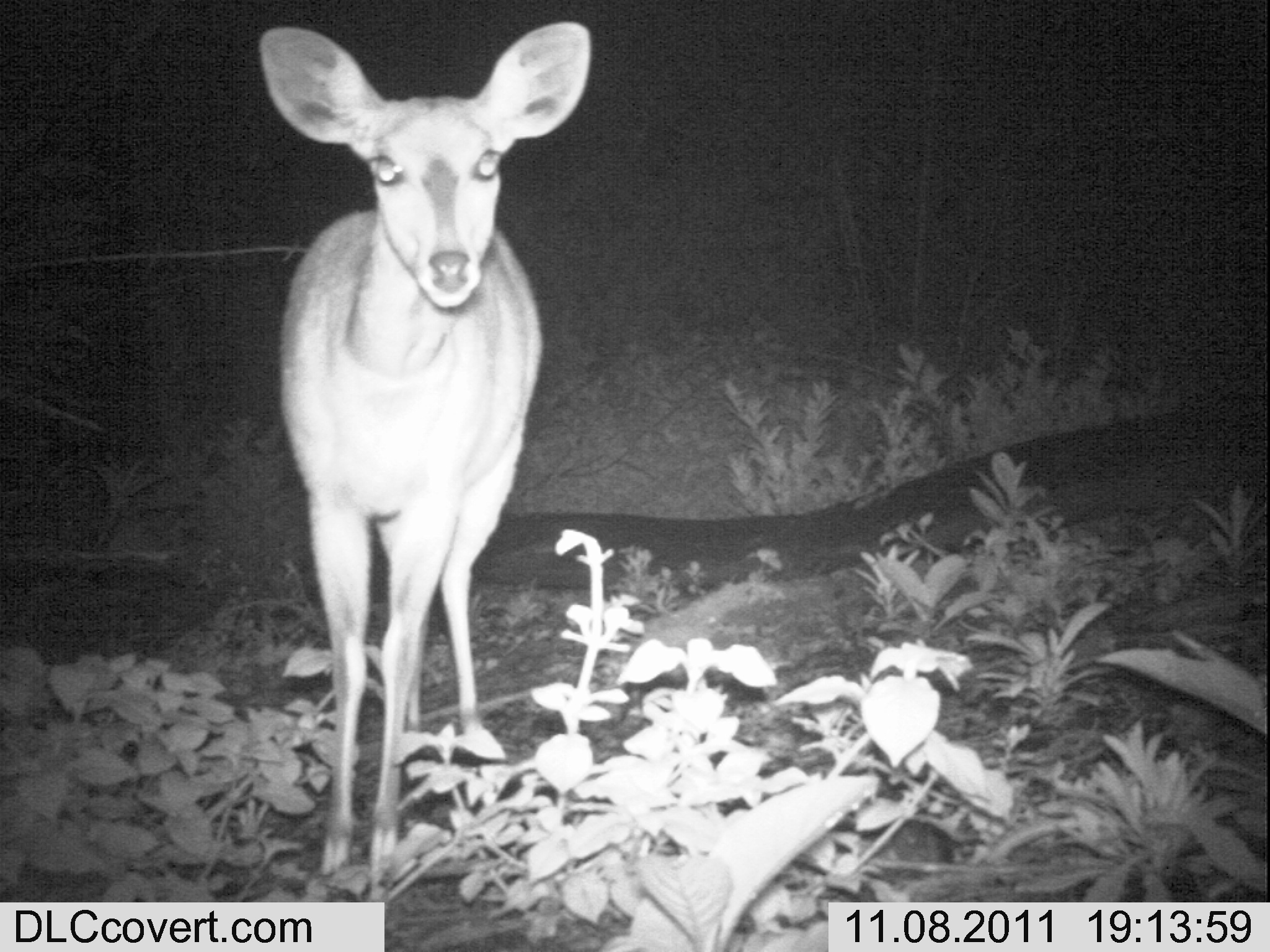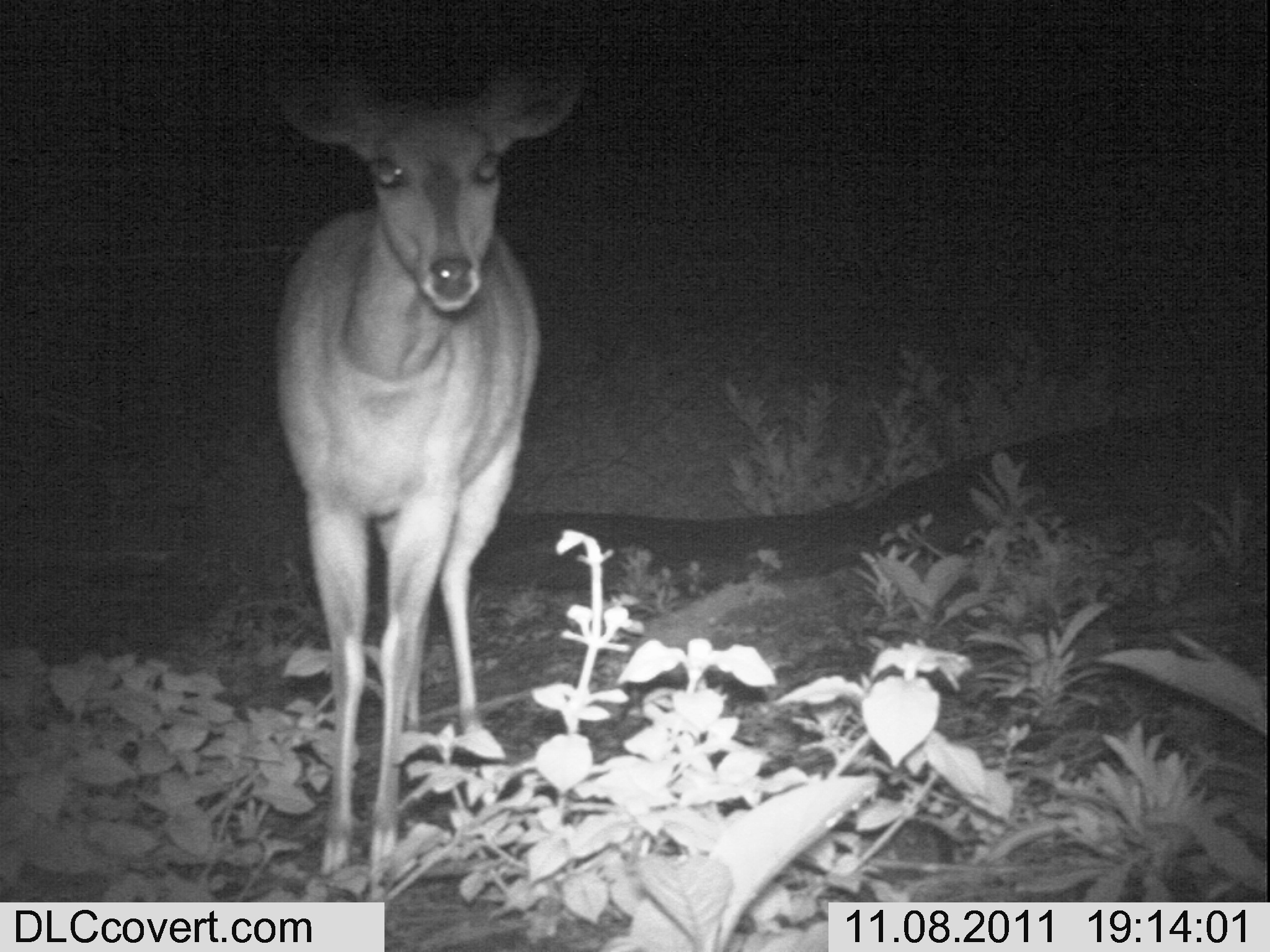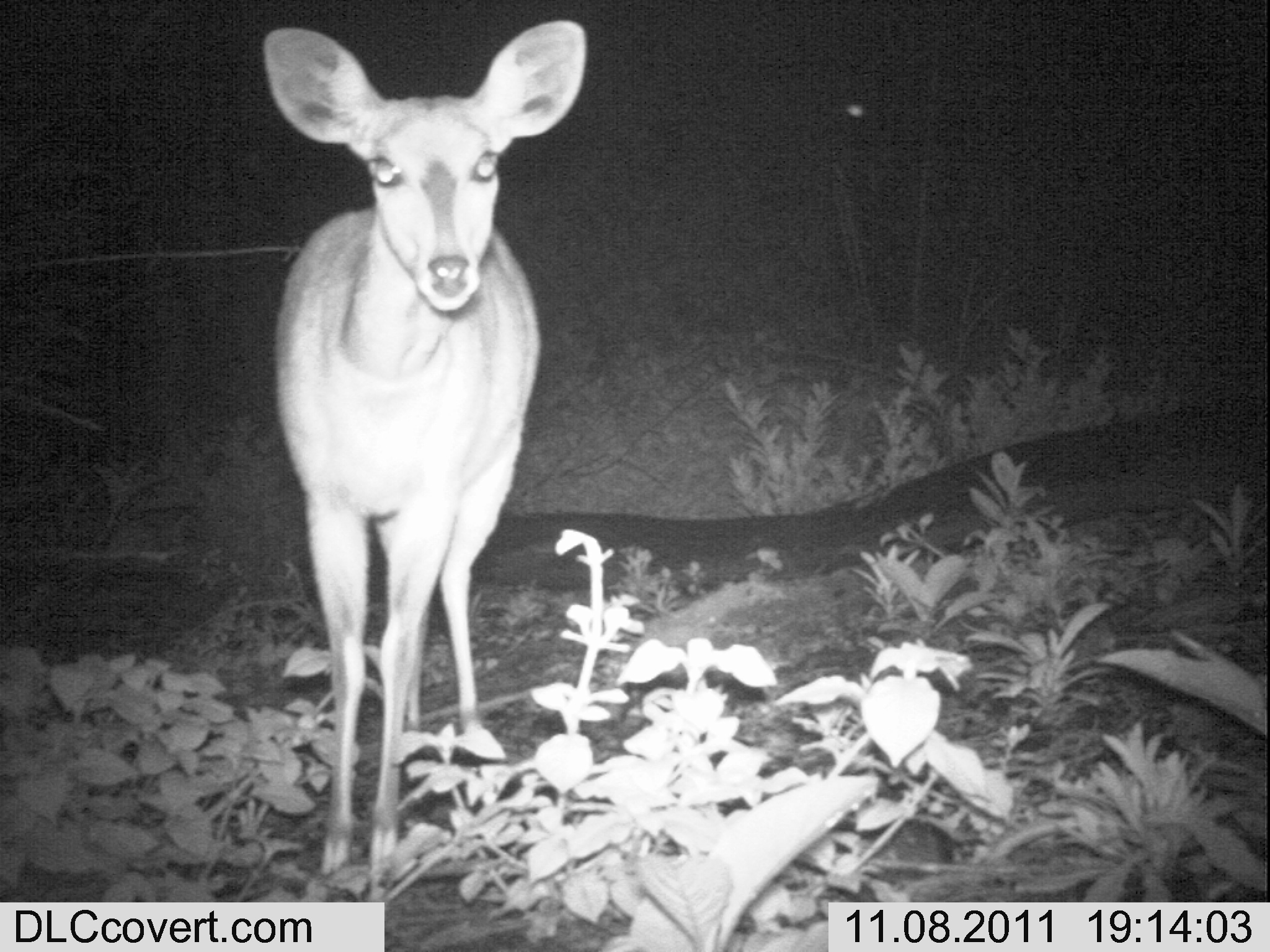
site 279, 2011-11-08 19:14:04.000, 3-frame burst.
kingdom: Animalia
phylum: Chordata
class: Mammalia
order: Artiodactyla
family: Bovidae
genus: Tragelaphus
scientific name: Tragelaphus scriptus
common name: bushbuck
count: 1